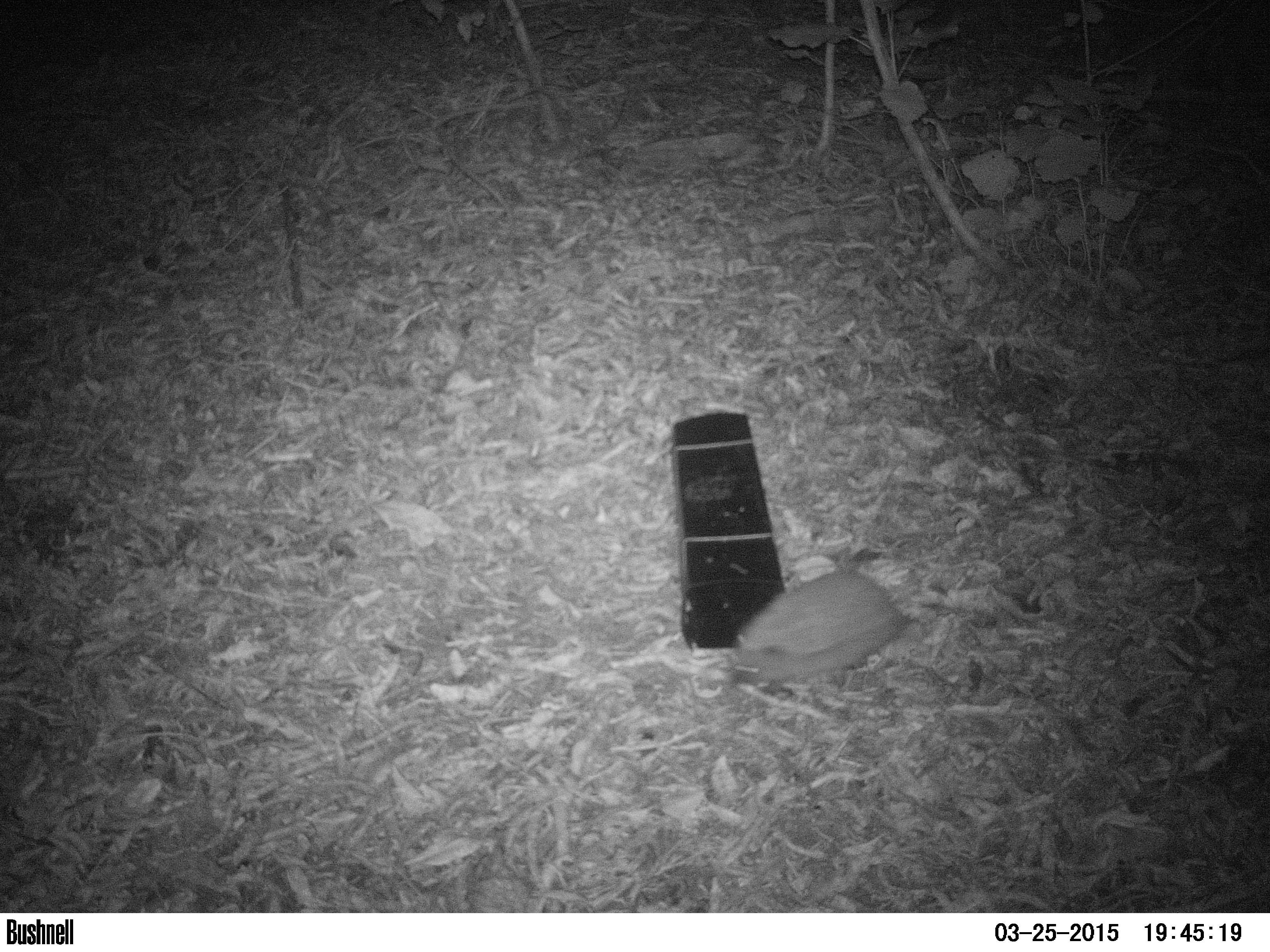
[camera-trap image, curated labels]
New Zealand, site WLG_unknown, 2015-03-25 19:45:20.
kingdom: Animalia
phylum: Chordata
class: Mammalia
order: Eulipotyphla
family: Erinaceidae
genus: Erinaceus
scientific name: Erinaceus europaeus europaeus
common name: european hedgehog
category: hedgehog